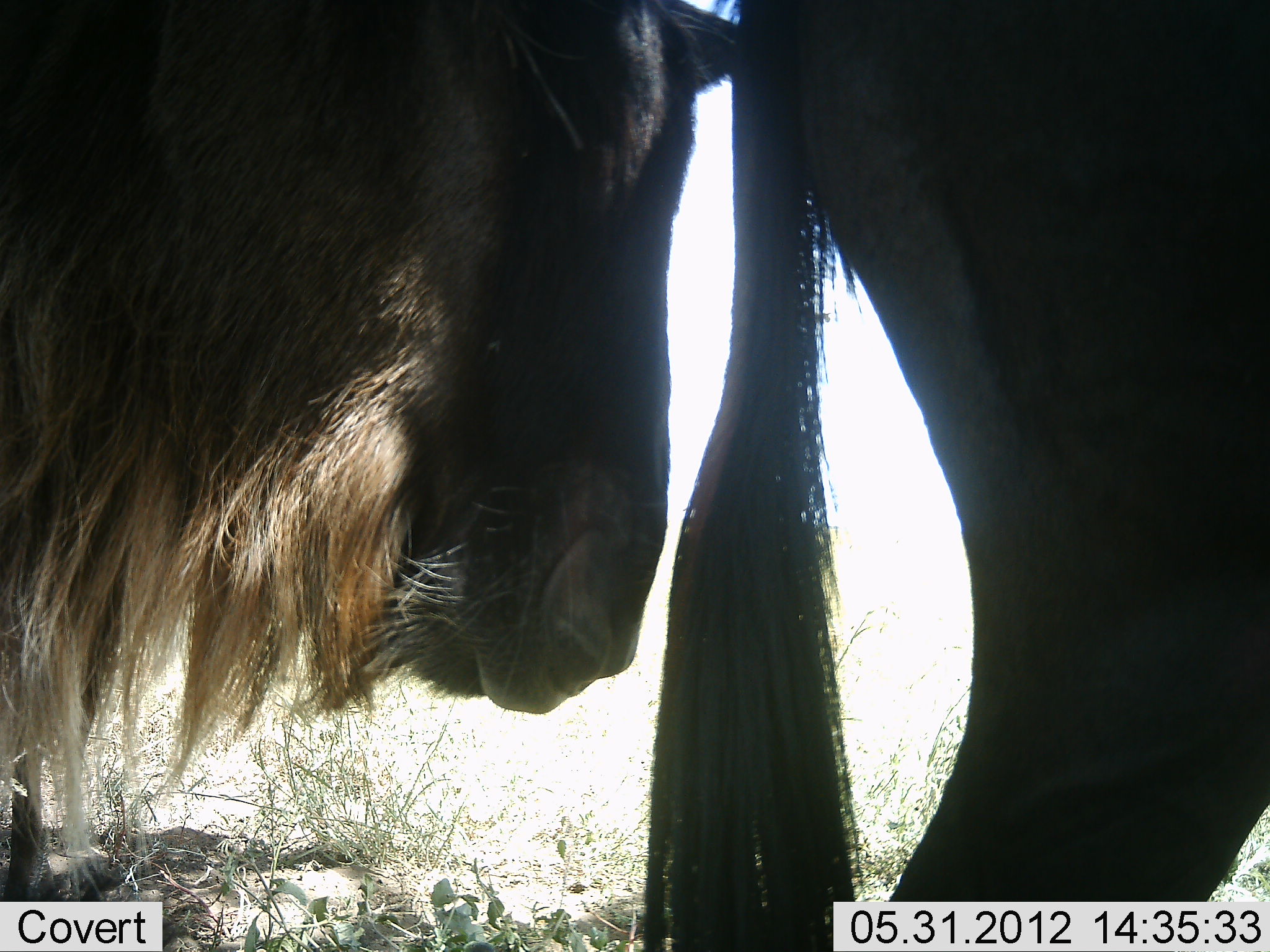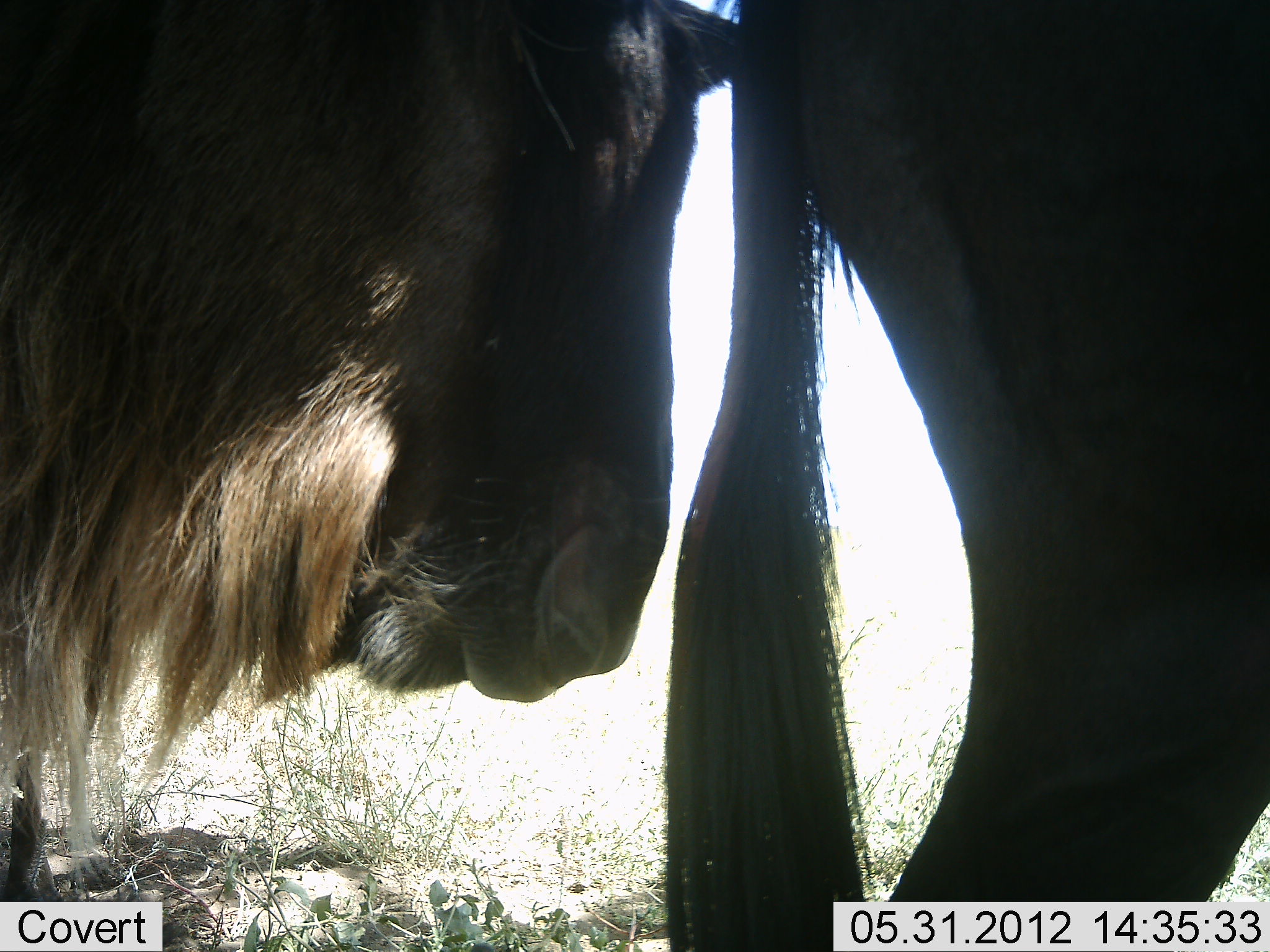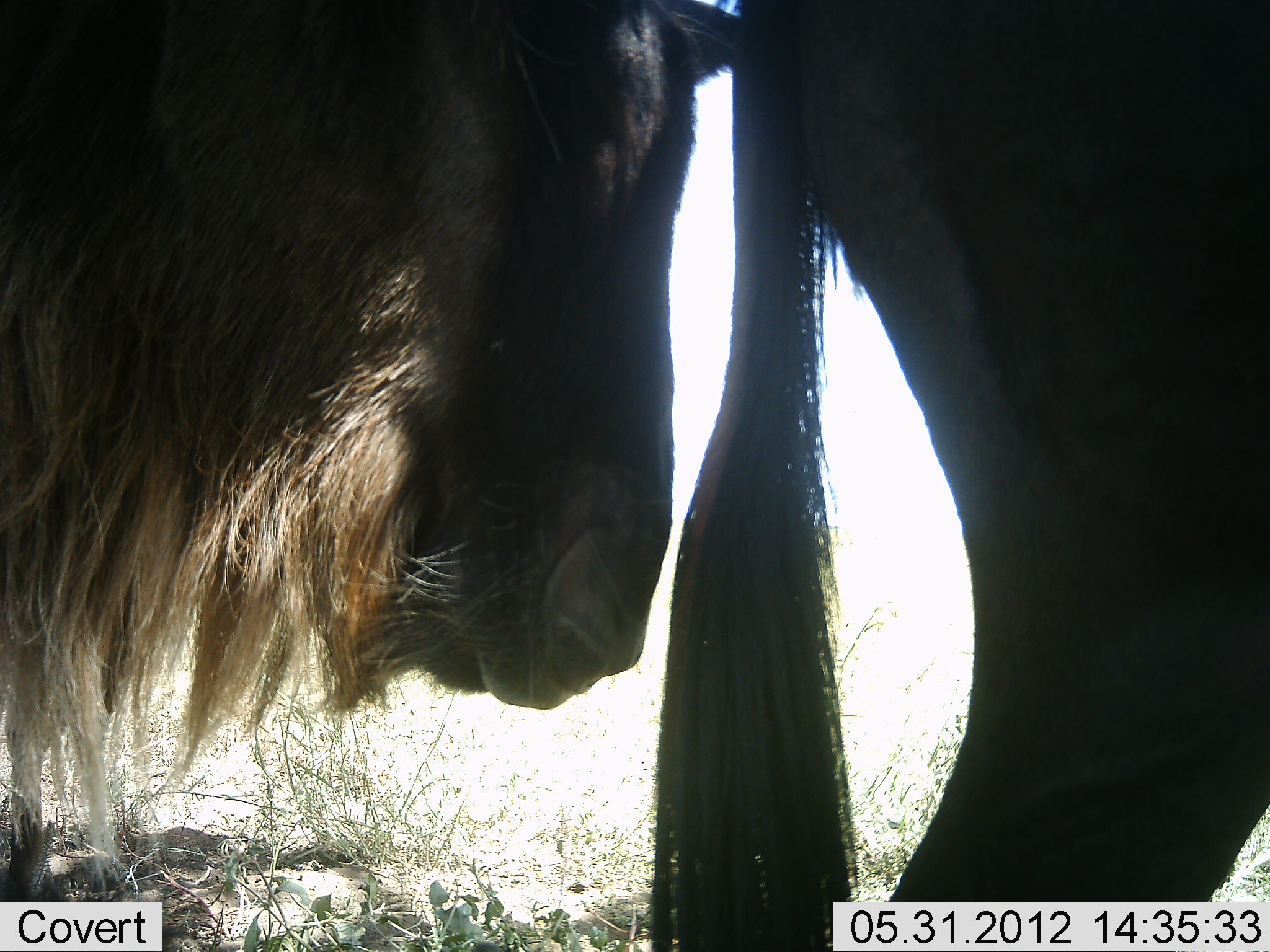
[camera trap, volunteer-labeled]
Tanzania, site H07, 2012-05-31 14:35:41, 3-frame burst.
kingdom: Animalia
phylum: Chordata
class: Mammalia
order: Artiodactyla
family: Bovidae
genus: Connochaetes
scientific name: Connochaetes taurinus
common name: blue wildebeest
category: wildebeest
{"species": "wildebeest (blue wildebeest) (Connochaetes taurinus)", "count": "2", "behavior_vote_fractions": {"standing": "80%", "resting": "10%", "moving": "0%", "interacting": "20%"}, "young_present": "0%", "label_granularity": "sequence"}